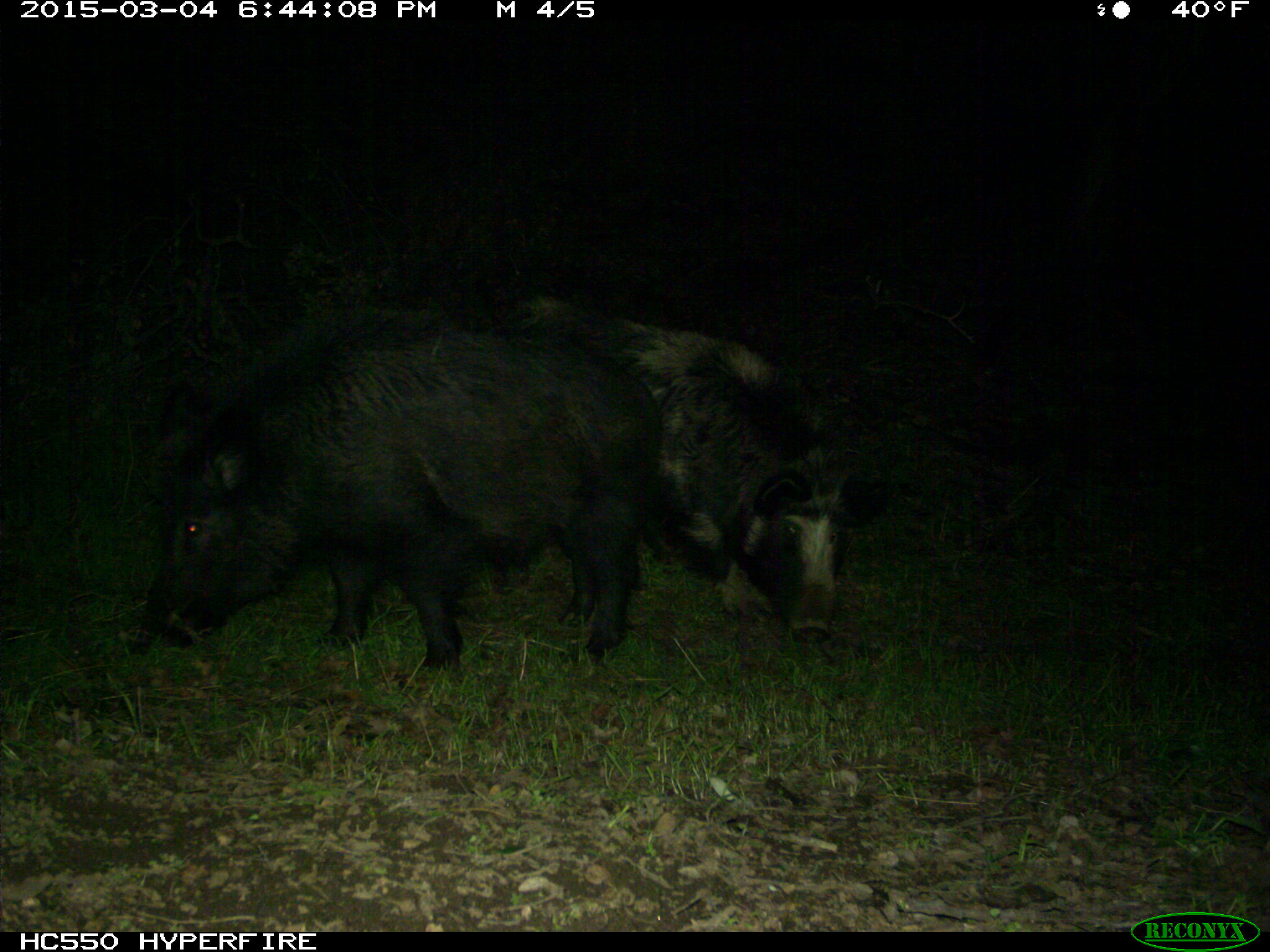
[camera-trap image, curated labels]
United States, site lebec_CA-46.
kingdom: Animalia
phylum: Chordata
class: Mammalia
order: Artiodactyla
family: Suidae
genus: Sus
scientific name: Sus scrofa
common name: wild boar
Sus scrofa (wild boar).